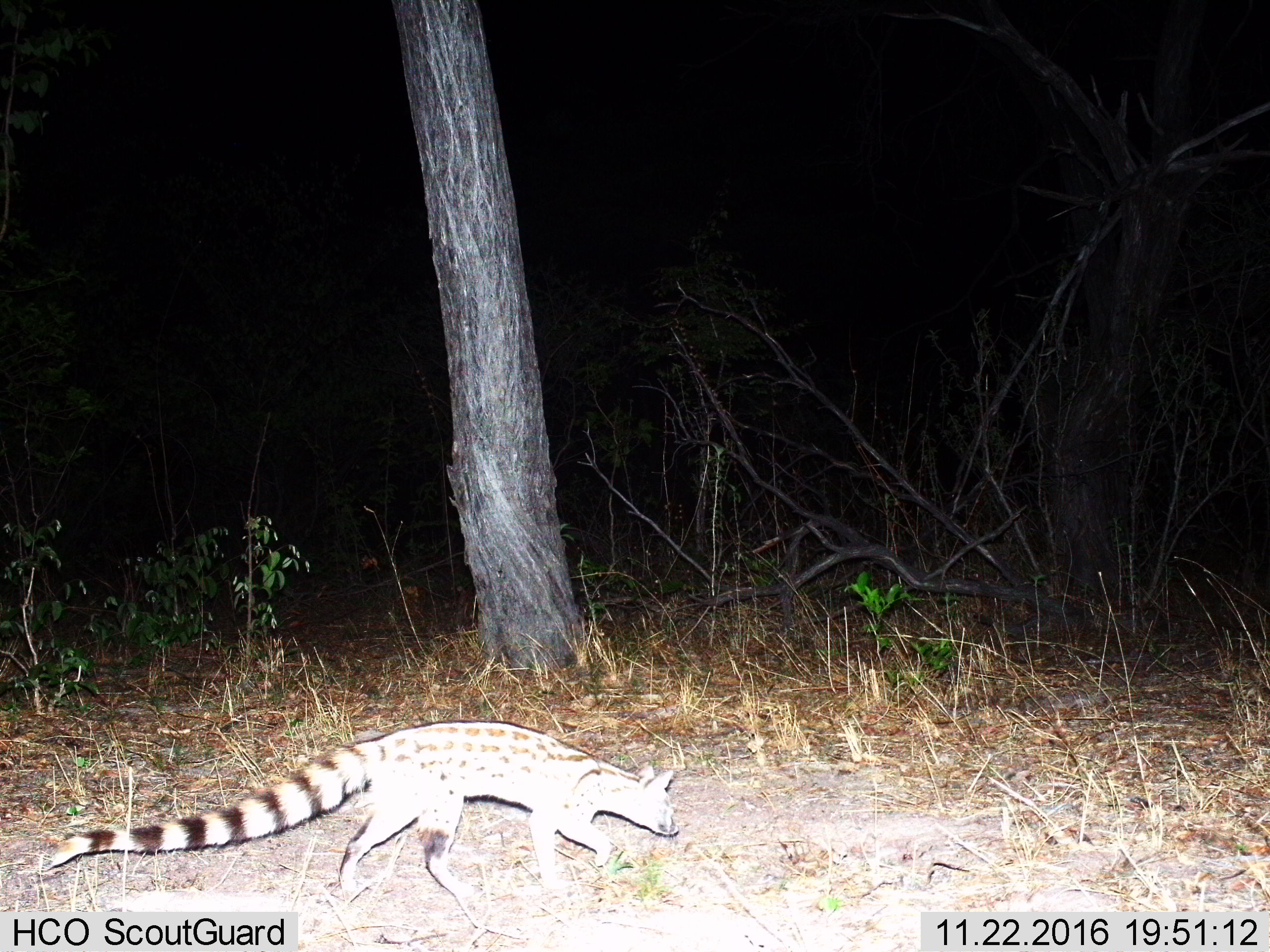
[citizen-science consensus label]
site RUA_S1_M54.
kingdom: Animalia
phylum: Chordata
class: Mammalia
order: Carnivora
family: Viverridae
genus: Genetta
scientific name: Genetta genetta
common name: small-spotted genet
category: genetcommonsmallspotted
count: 1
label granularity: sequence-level